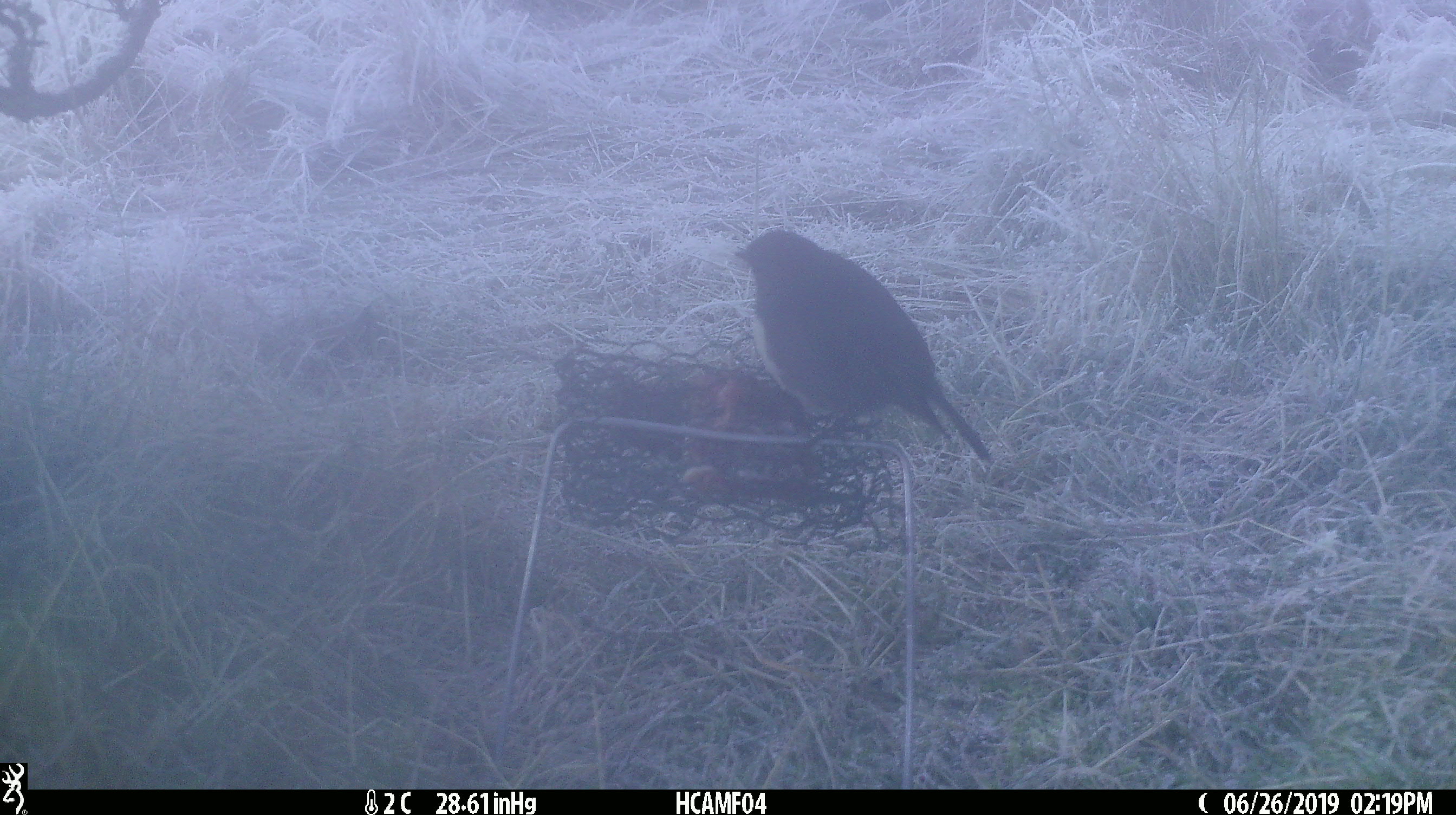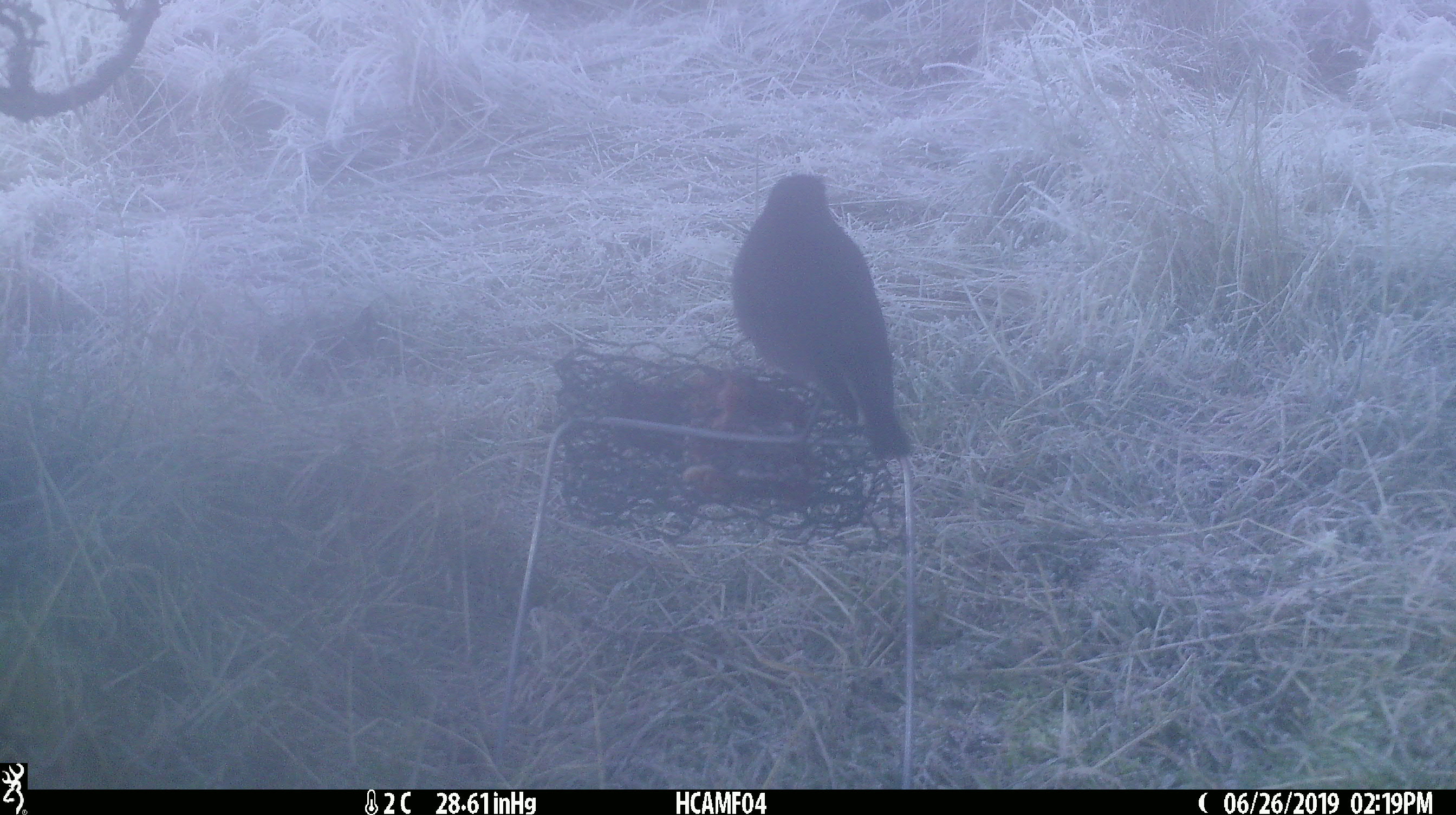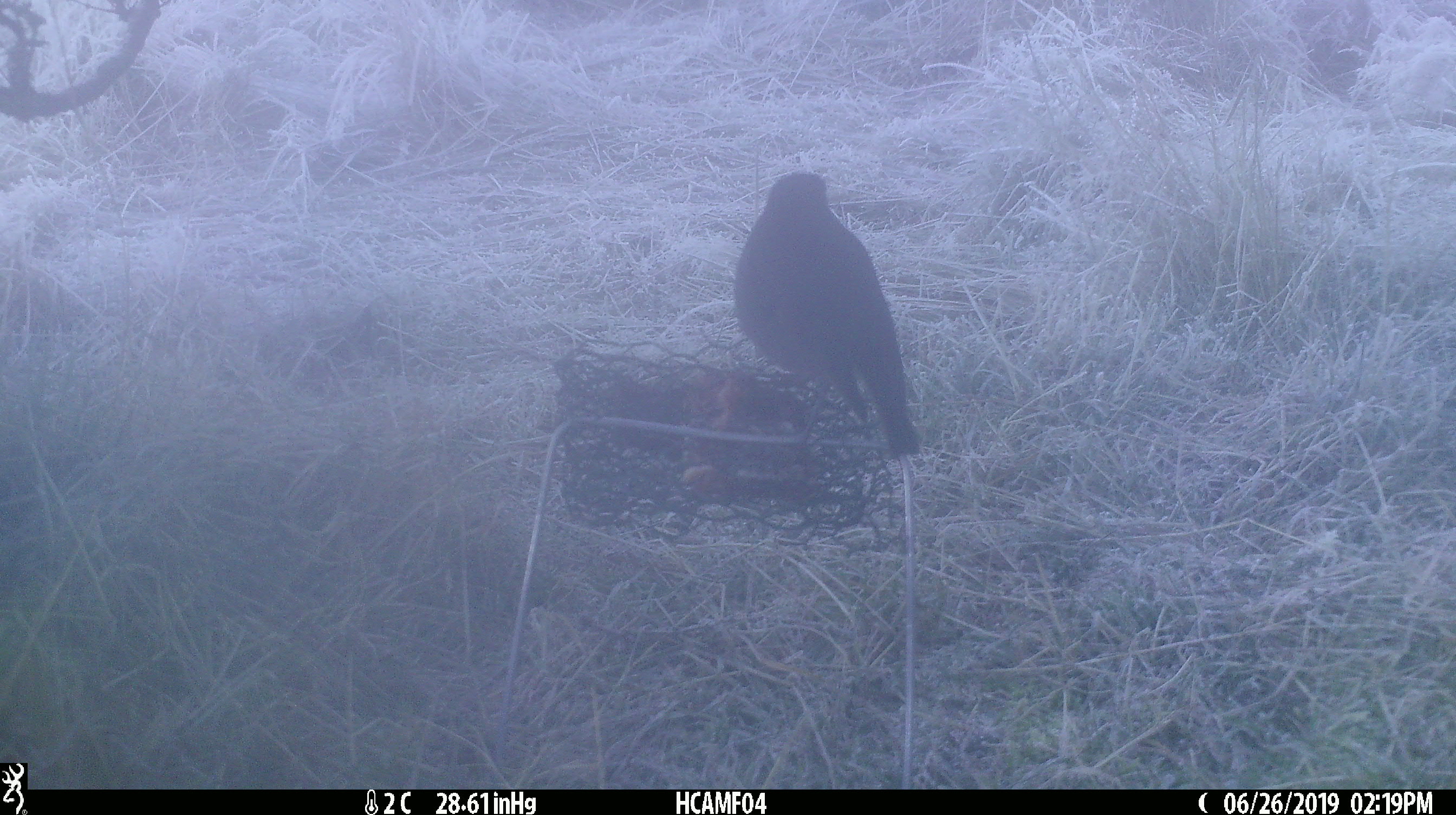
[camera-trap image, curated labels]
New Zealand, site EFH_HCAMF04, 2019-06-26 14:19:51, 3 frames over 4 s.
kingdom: Animalia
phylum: Chordata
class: Aves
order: Passeriformes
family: Petroicidae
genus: Petroica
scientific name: Petroica australis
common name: new zealand robin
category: robin